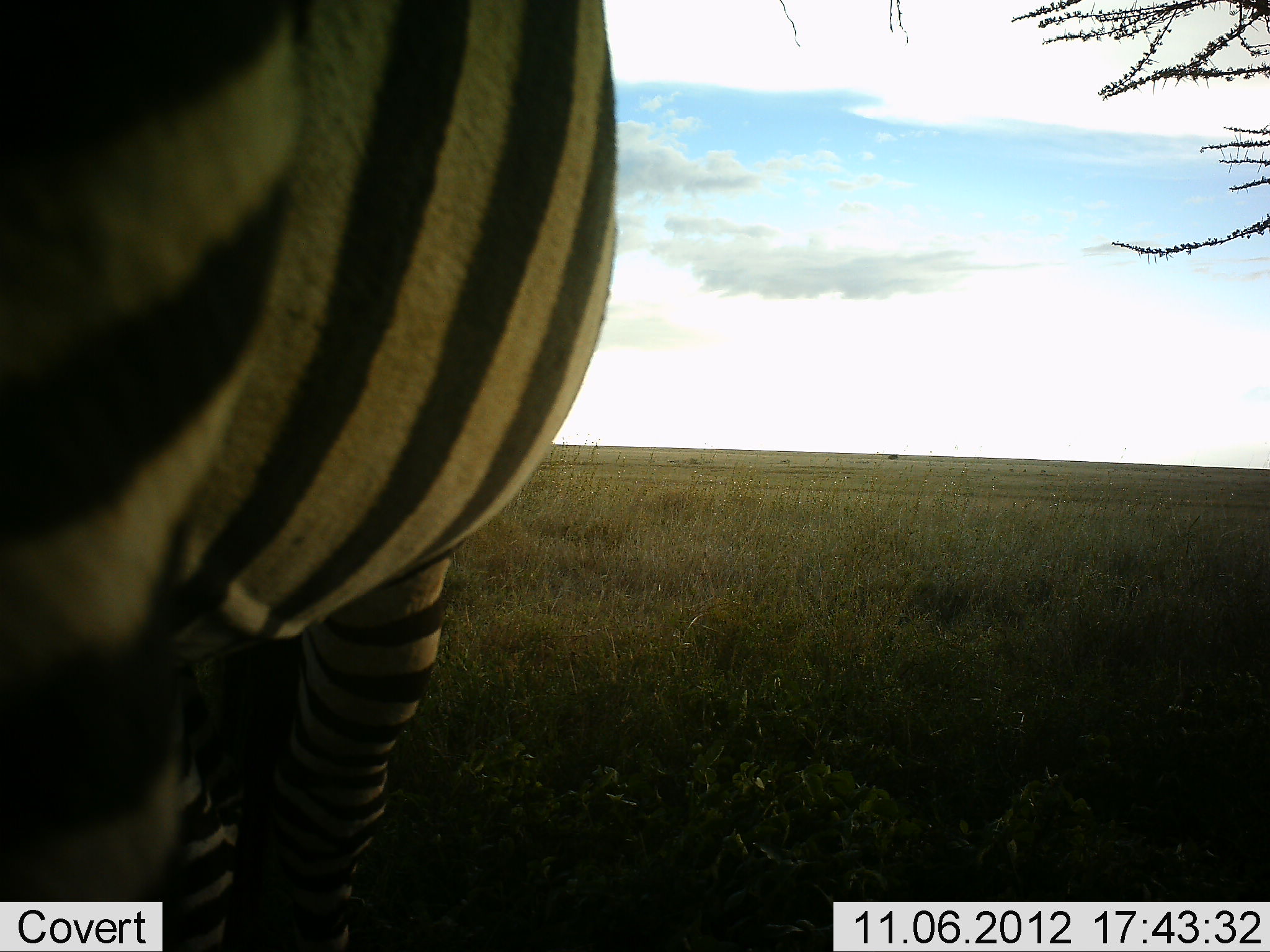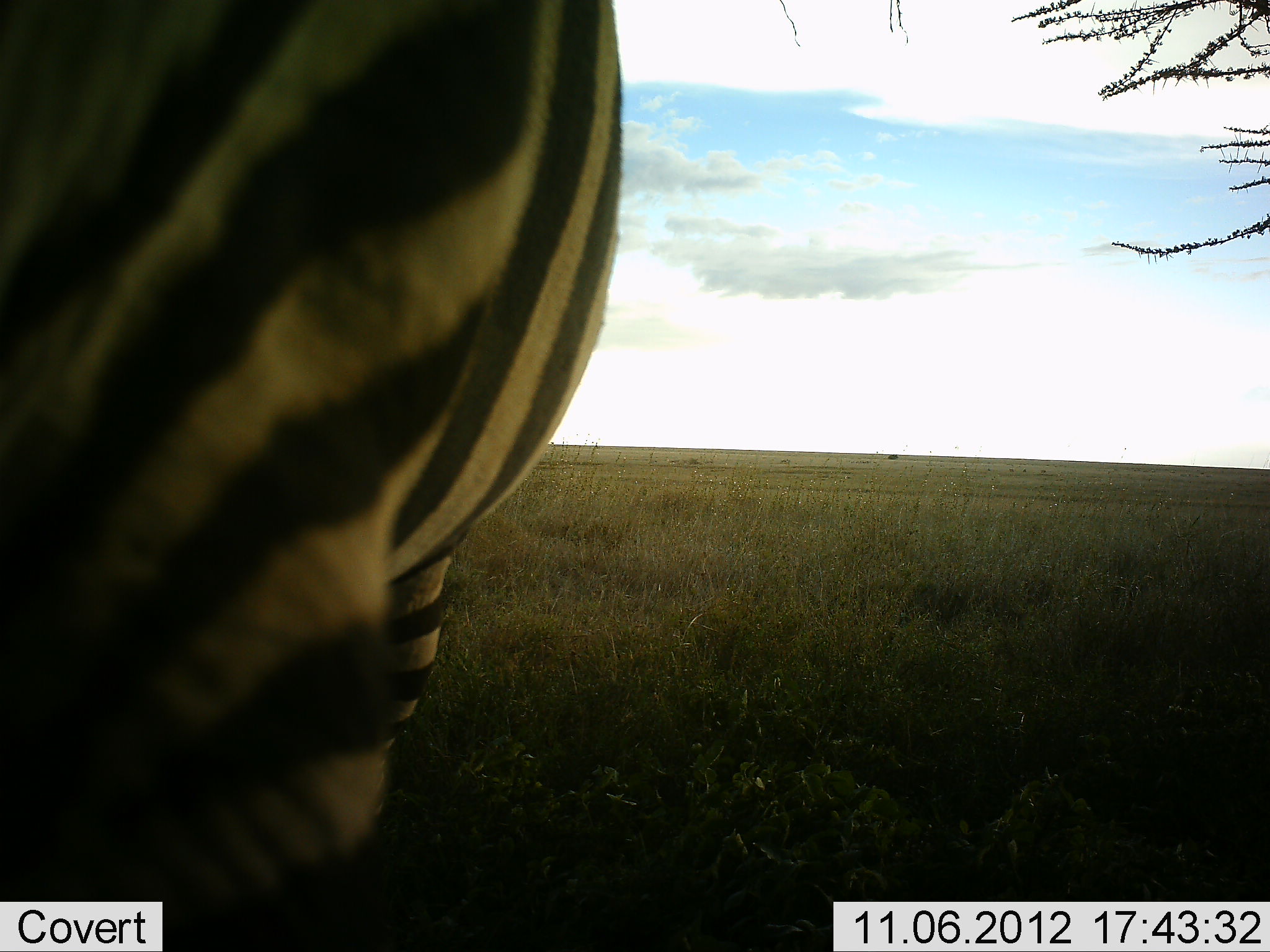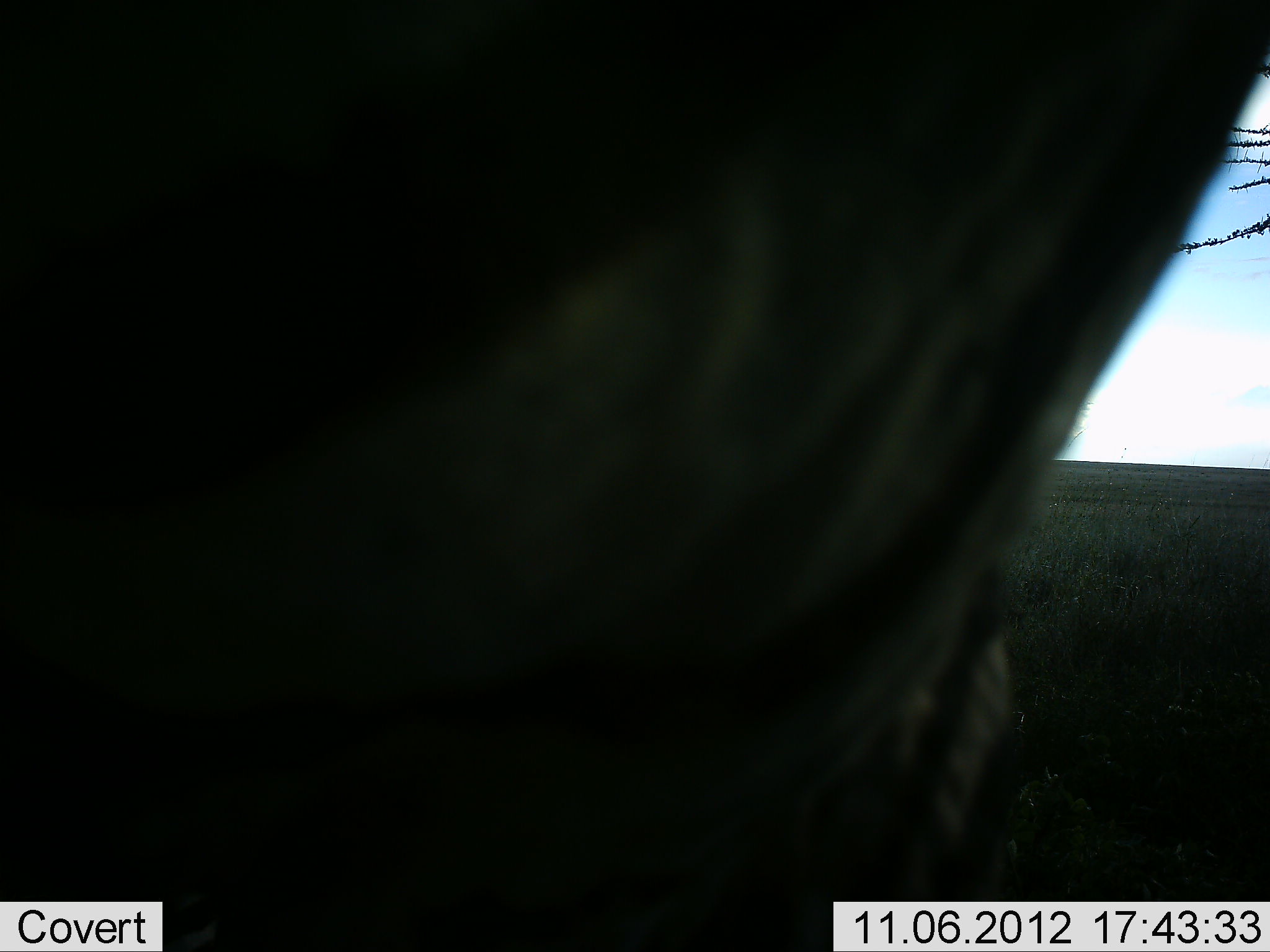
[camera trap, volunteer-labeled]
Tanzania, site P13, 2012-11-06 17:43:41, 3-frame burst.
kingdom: Animalia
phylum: Chordata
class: Mammalia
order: Perissodactyla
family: Equidae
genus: Equus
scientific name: Equus quagga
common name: plains zebra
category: zebra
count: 1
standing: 80%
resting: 10%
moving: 30%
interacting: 0%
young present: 0%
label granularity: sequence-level